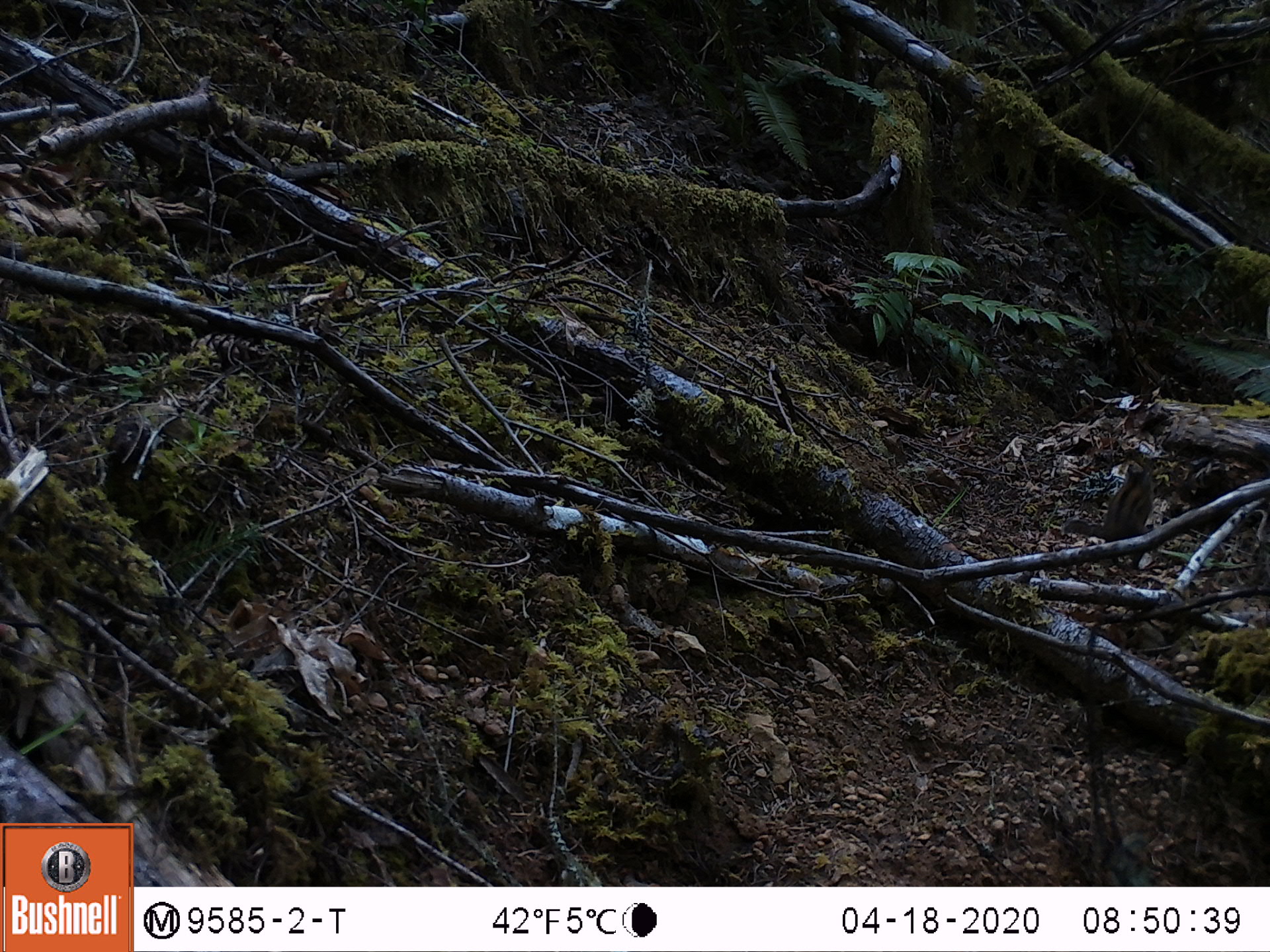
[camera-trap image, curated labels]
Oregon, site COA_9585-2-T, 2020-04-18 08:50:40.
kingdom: Animalia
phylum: Chordata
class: Mammalia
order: Rodentia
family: Sciuridae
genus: Neotamias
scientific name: Neotamias townsendii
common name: townsend's chipmunk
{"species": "townsend's chipmunk (Neotamias townsendii)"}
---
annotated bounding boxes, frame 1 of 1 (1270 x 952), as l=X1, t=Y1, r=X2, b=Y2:
townsend's chipmunk: l=1060, t=457, r=1158, b=541